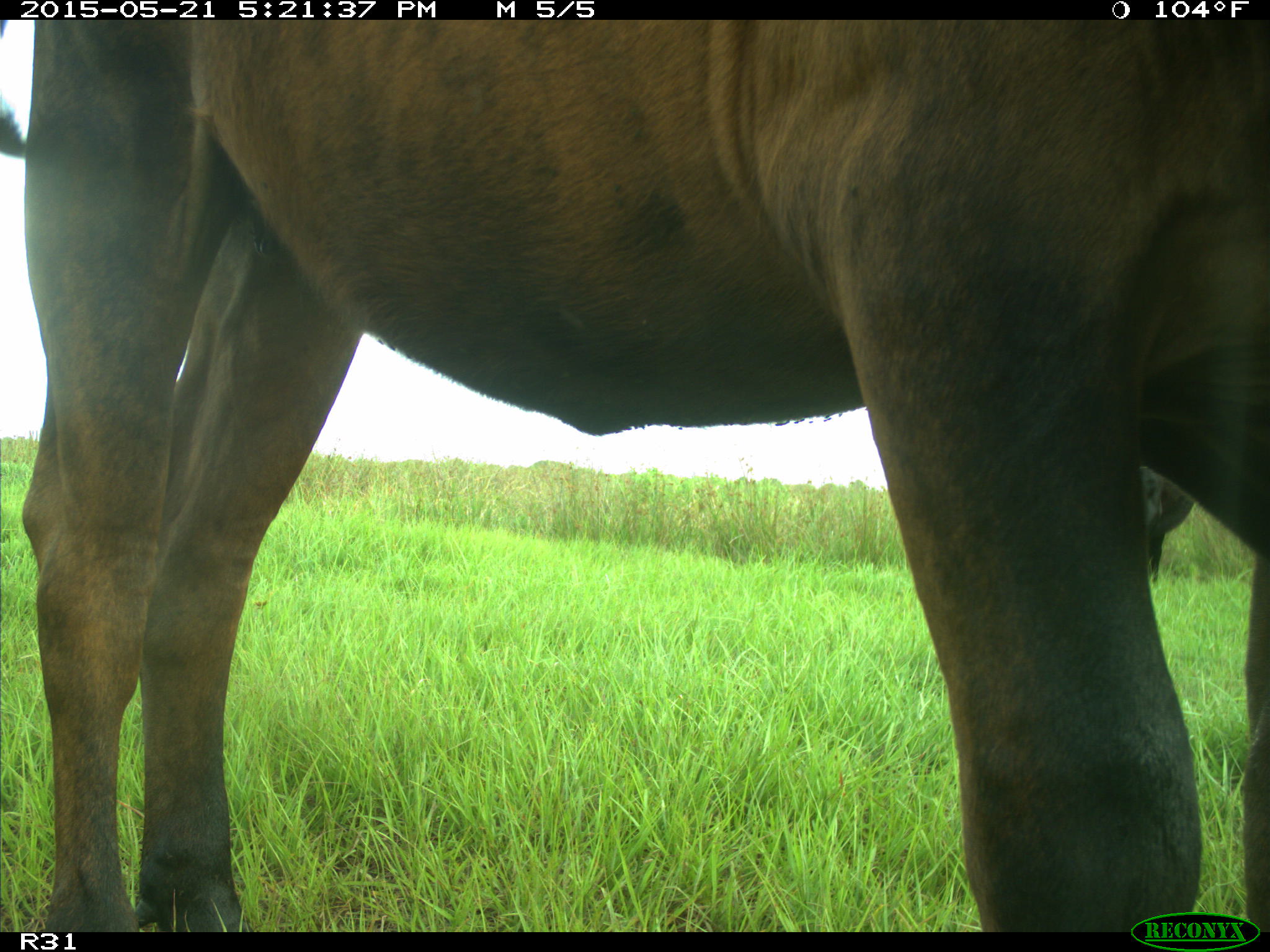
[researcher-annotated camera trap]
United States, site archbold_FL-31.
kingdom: Animalia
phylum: Chordata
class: Mammalia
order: Artiodactyla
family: Bovidae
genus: Bos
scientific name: Bos taurus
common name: domestic cow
Bos taurus (domestic cow).